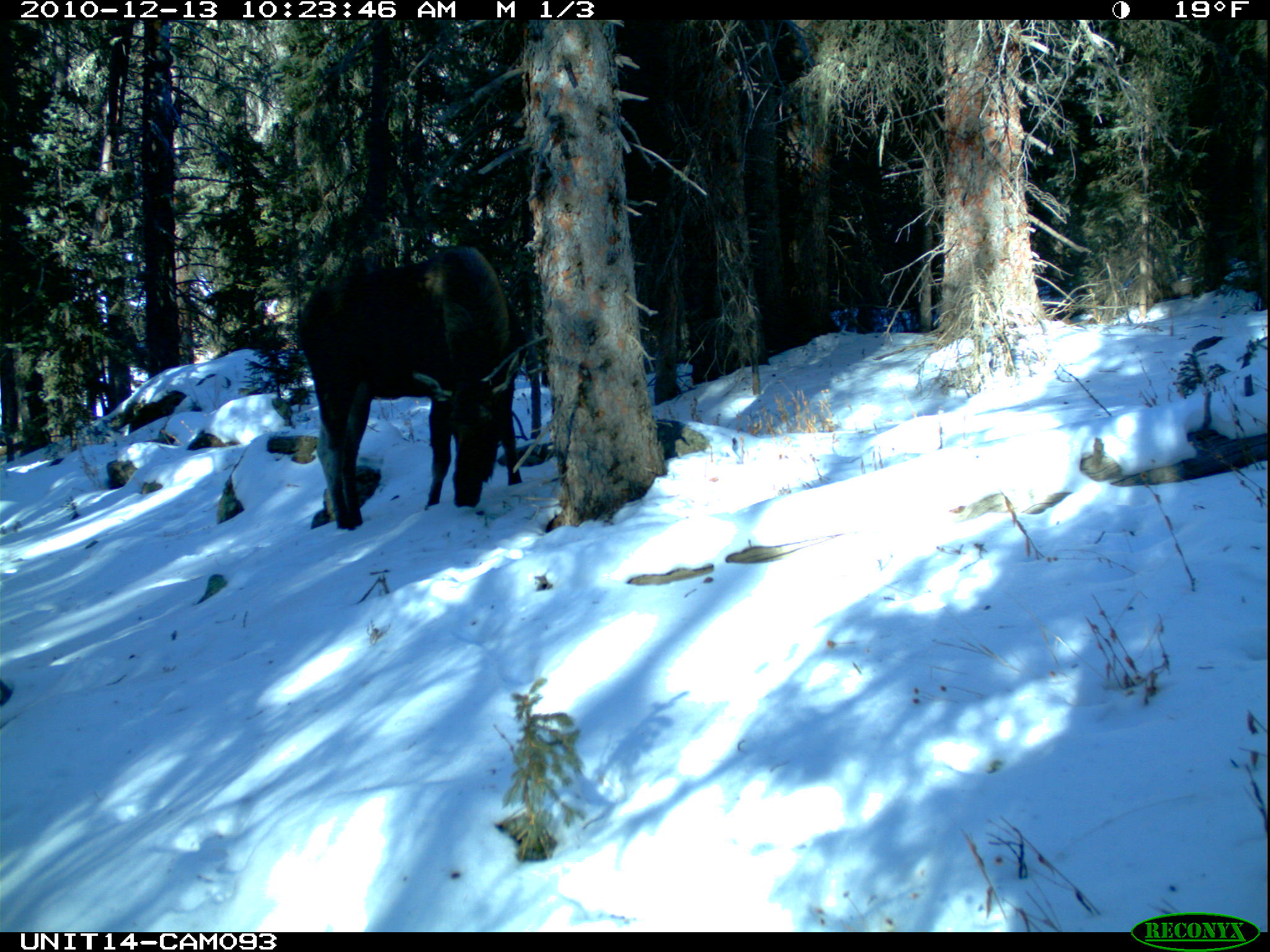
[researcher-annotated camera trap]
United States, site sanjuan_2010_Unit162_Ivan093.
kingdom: Animalia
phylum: Chordata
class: Mammalia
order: Artiodactyla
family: Cervidae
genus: Alces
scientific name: Alces alces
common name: moose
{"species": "Alces alces (moose)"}